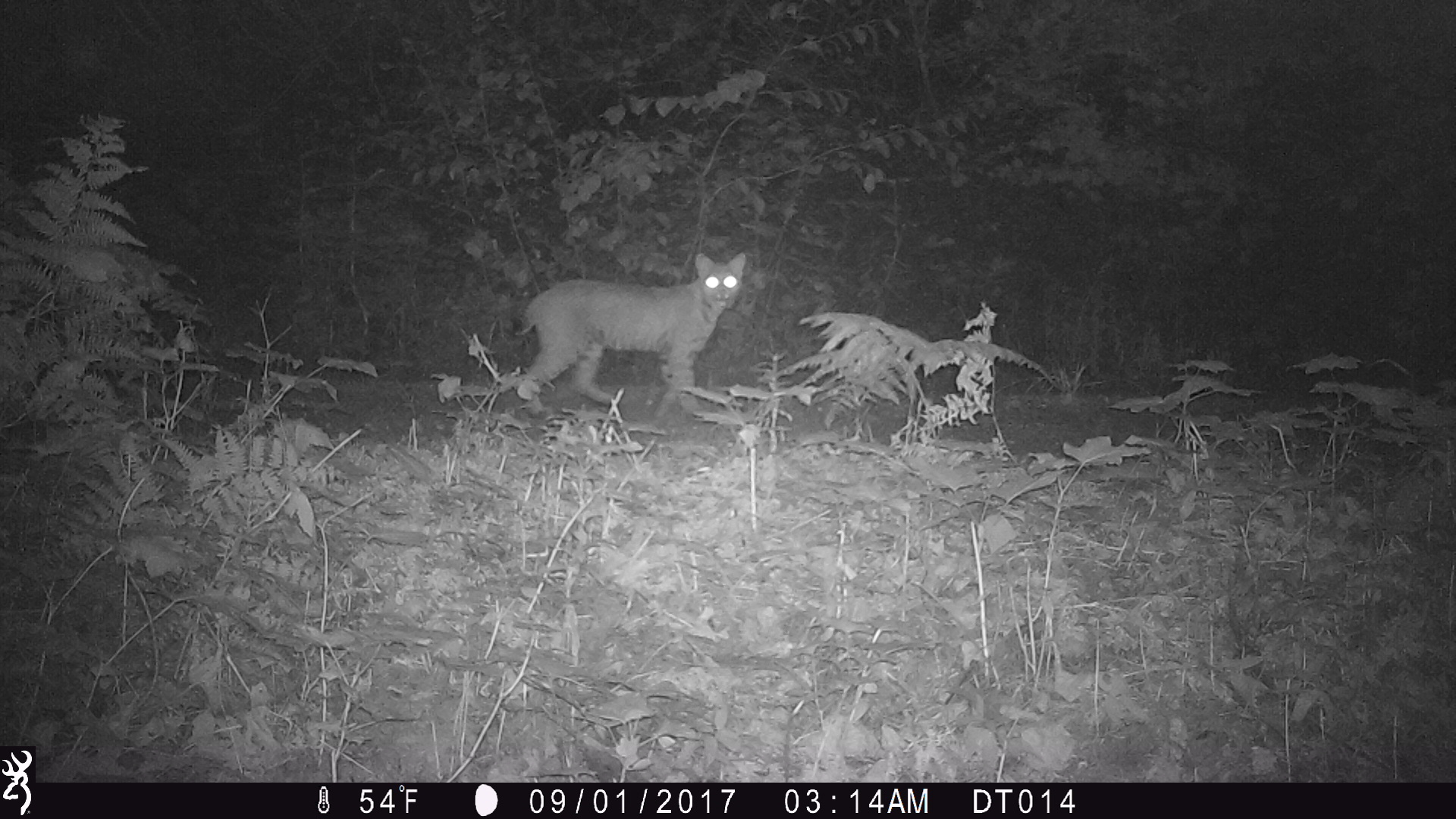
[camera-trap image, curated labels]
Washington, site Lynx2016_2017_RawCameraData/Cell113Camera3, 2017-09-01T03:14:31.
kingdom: Animalia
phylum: Chordata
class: Mammalia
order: Carnivora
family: Felidae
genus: Lynx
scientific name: Lynx rufus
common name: bobcat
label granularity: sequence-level